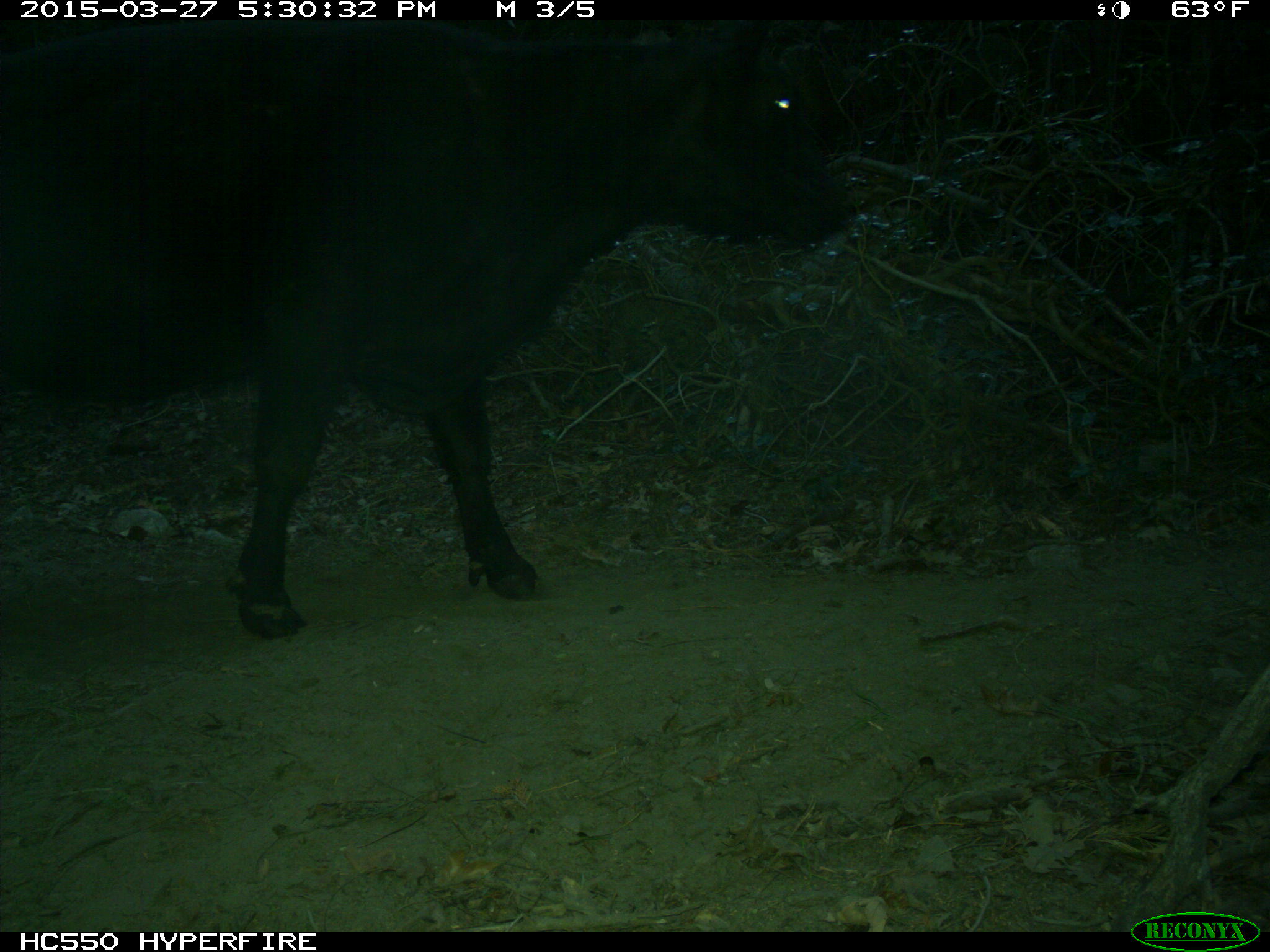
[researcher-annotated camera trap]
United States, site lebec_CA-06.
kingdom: Animalia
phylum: Chordata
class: Mammalia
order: Artiodactyla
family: Bovidae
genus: Bos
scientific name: Bos taurus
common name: domestic cow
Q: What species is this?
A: Bos taurus (domestic cow).